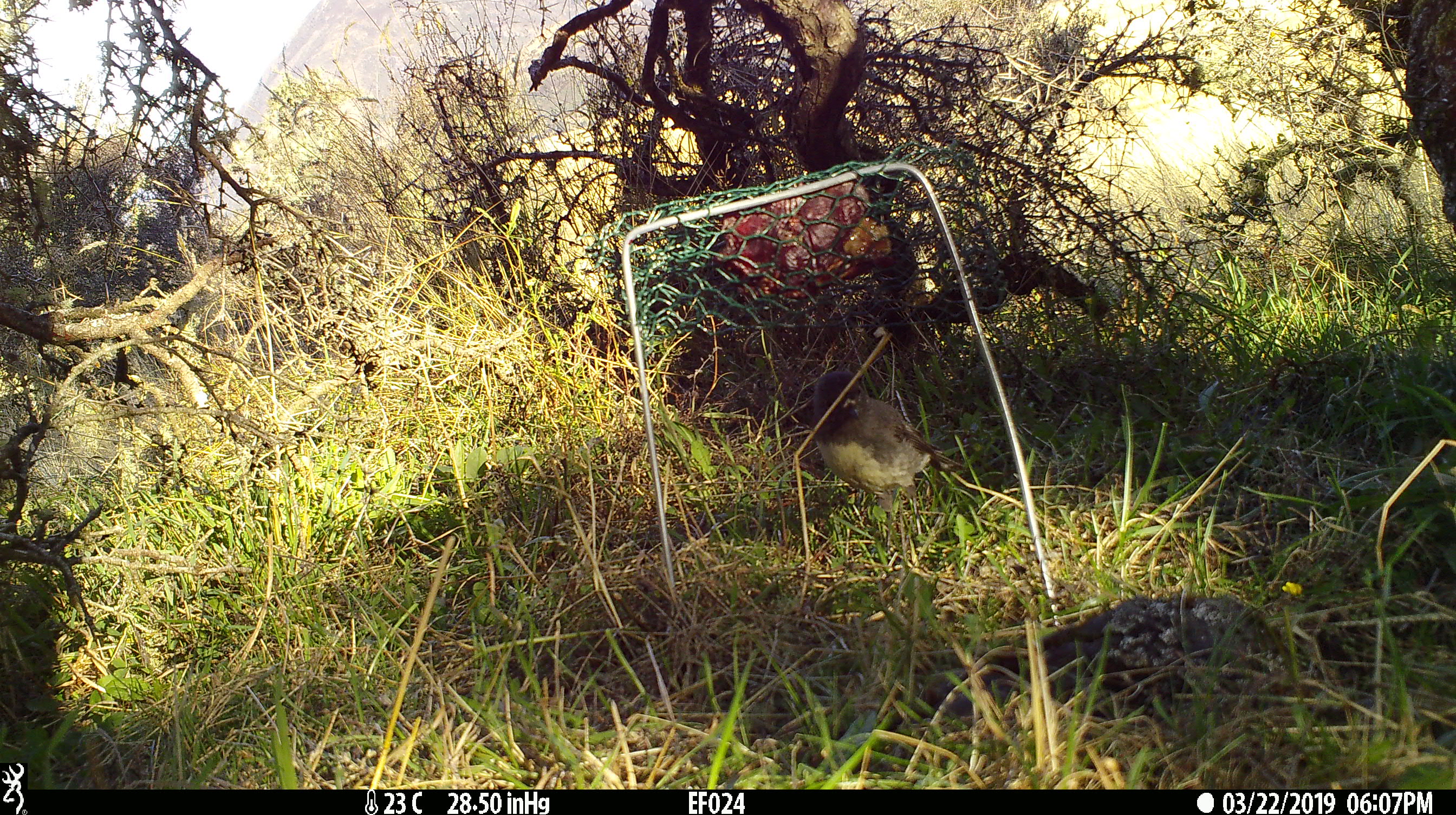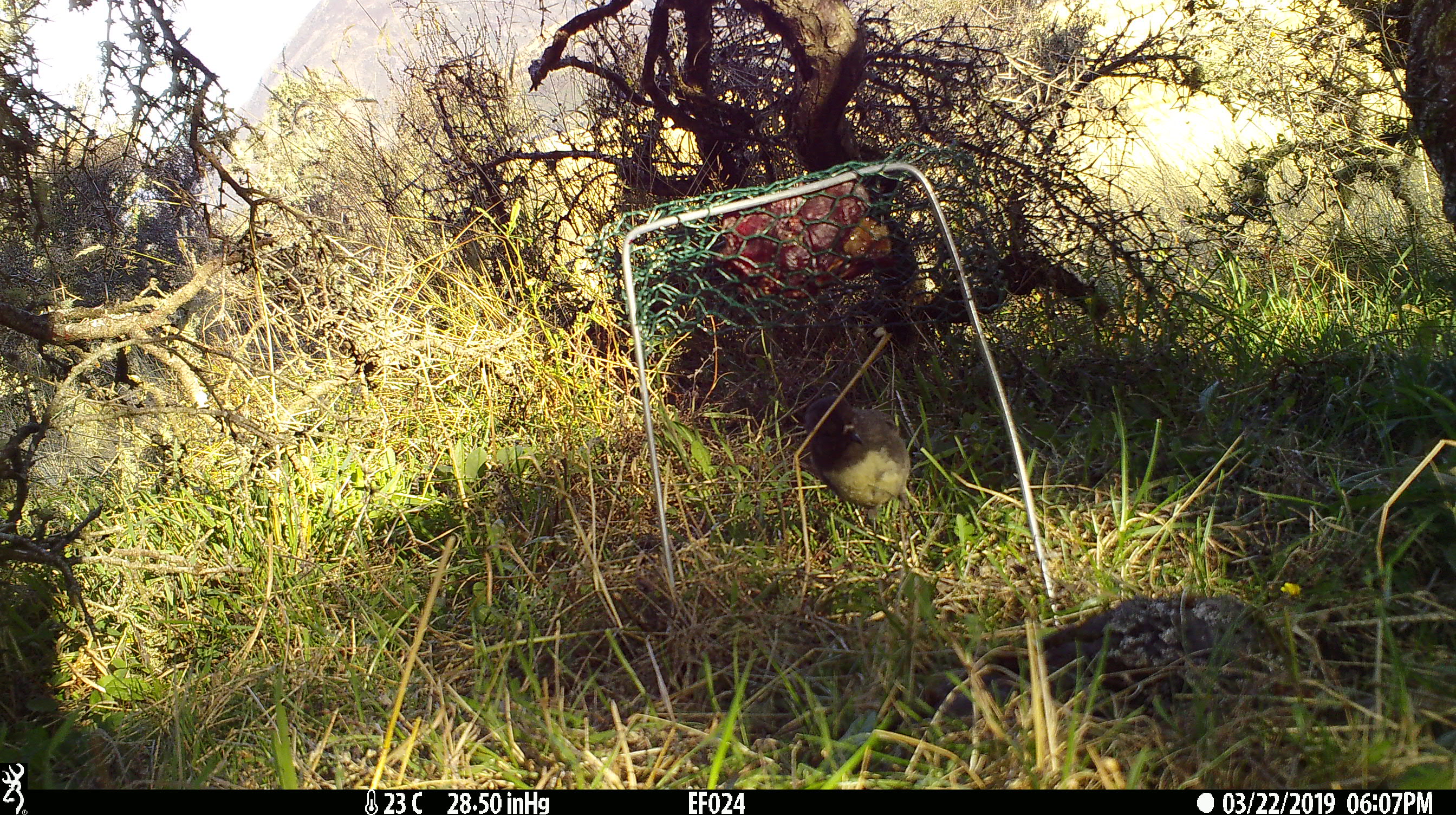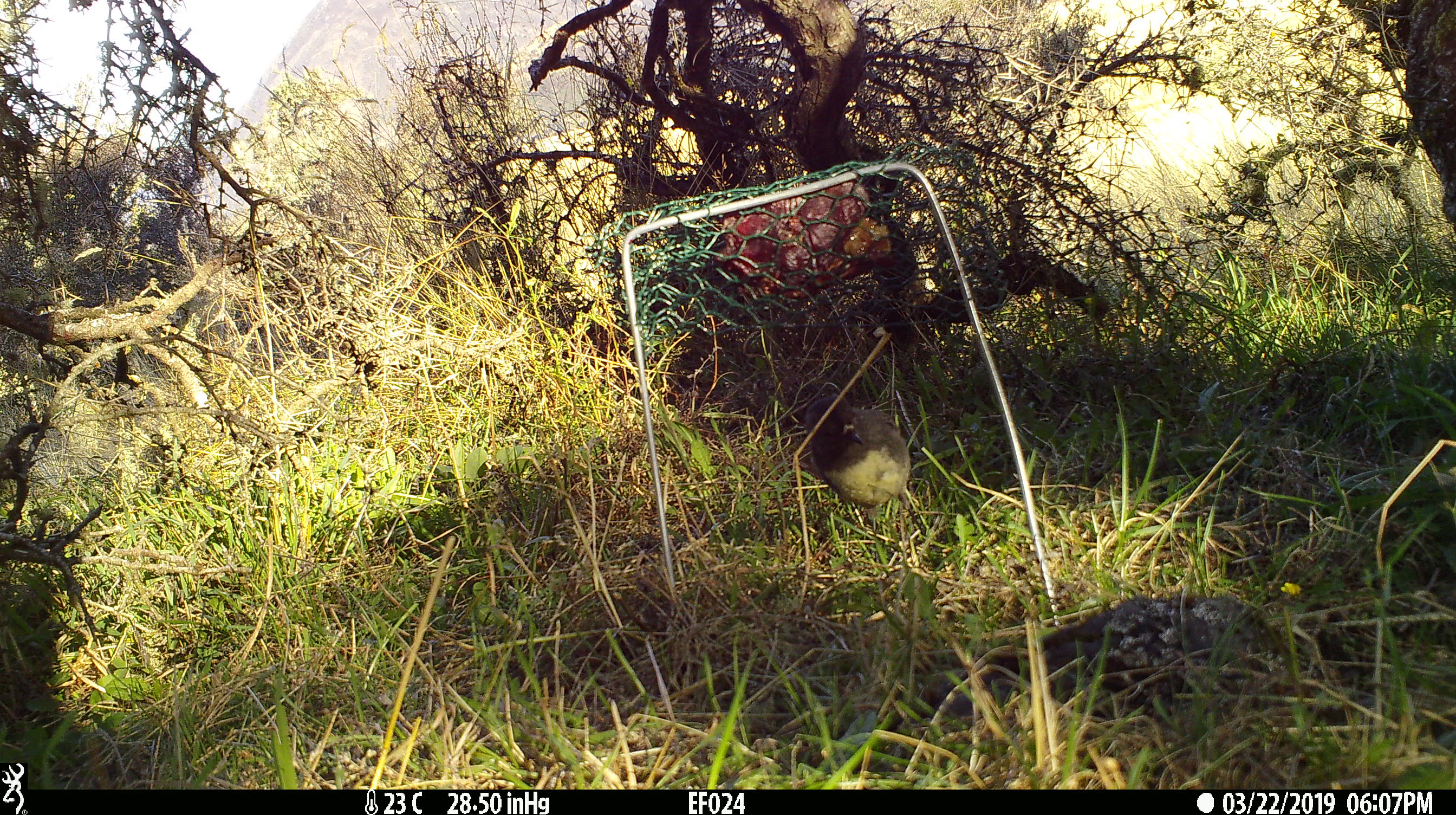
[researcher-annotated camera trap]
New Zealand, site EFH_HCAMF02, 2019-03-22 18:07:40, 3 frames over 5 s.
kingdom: Animalia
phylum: Chordata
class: Aves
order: Passeriformes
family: Petroicidae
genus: Petroica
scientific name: Petroica australis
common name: new zealand robin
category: robin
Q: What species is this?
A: Robin (new zealand robin) (Petroica australis).